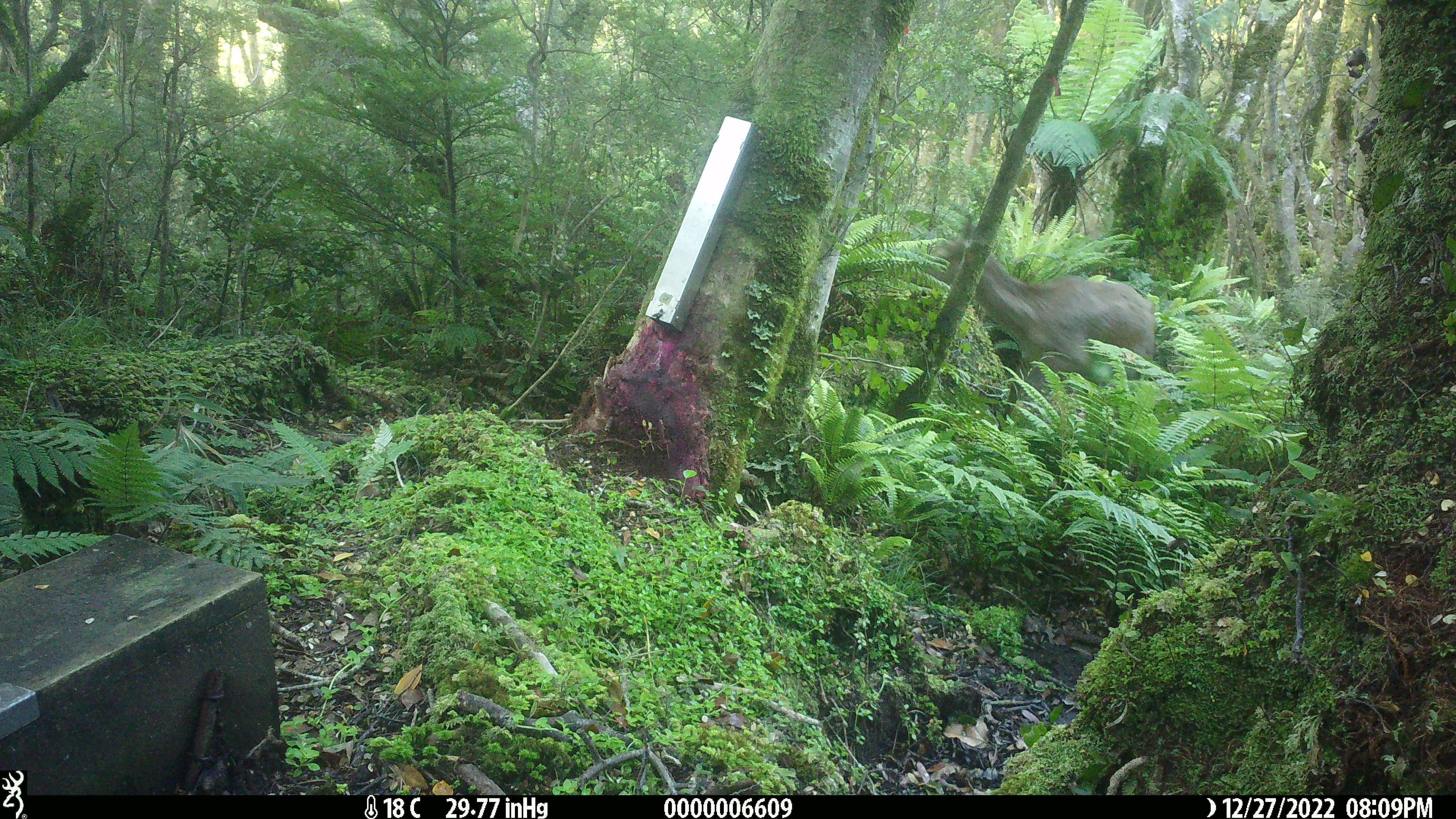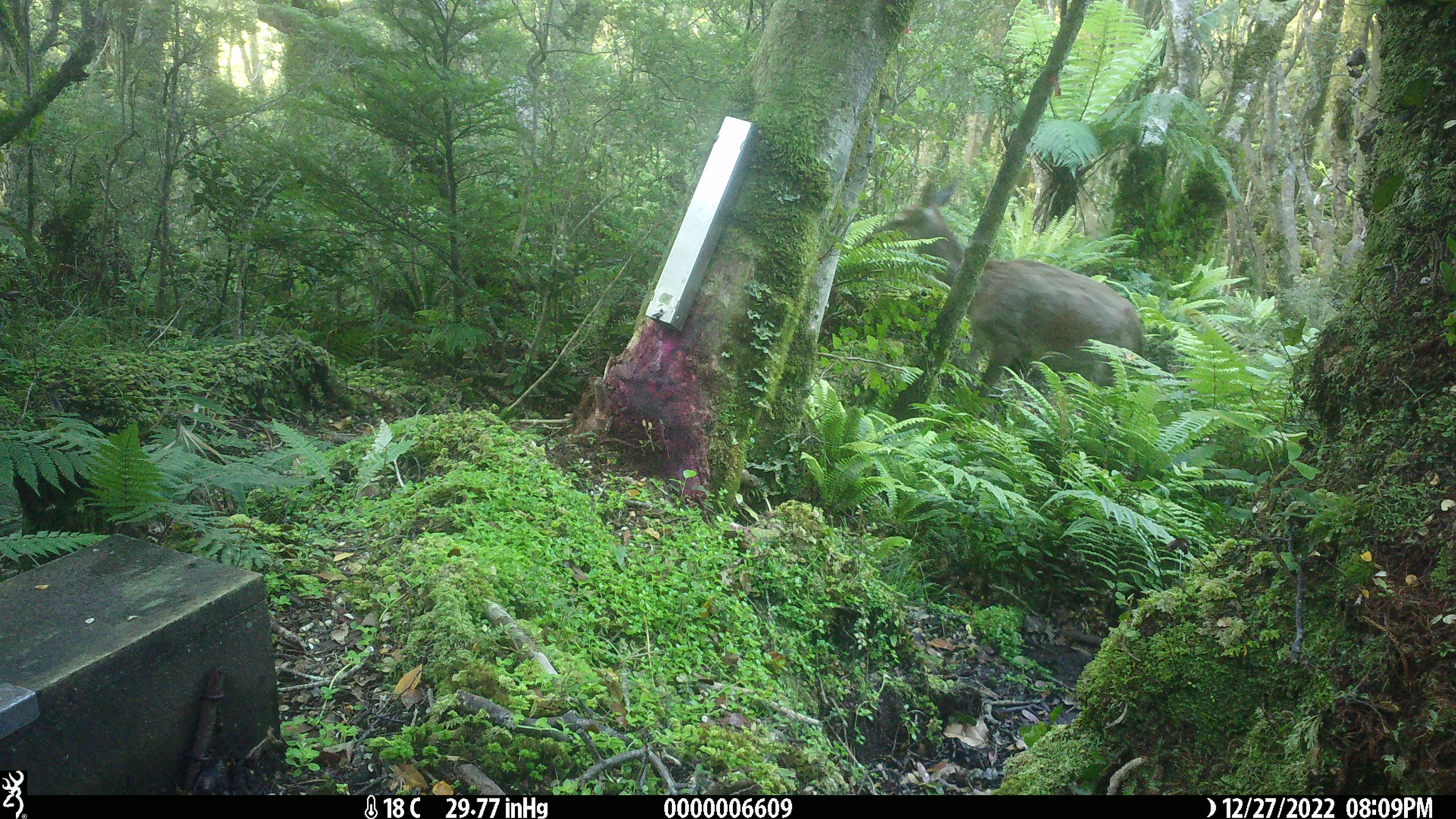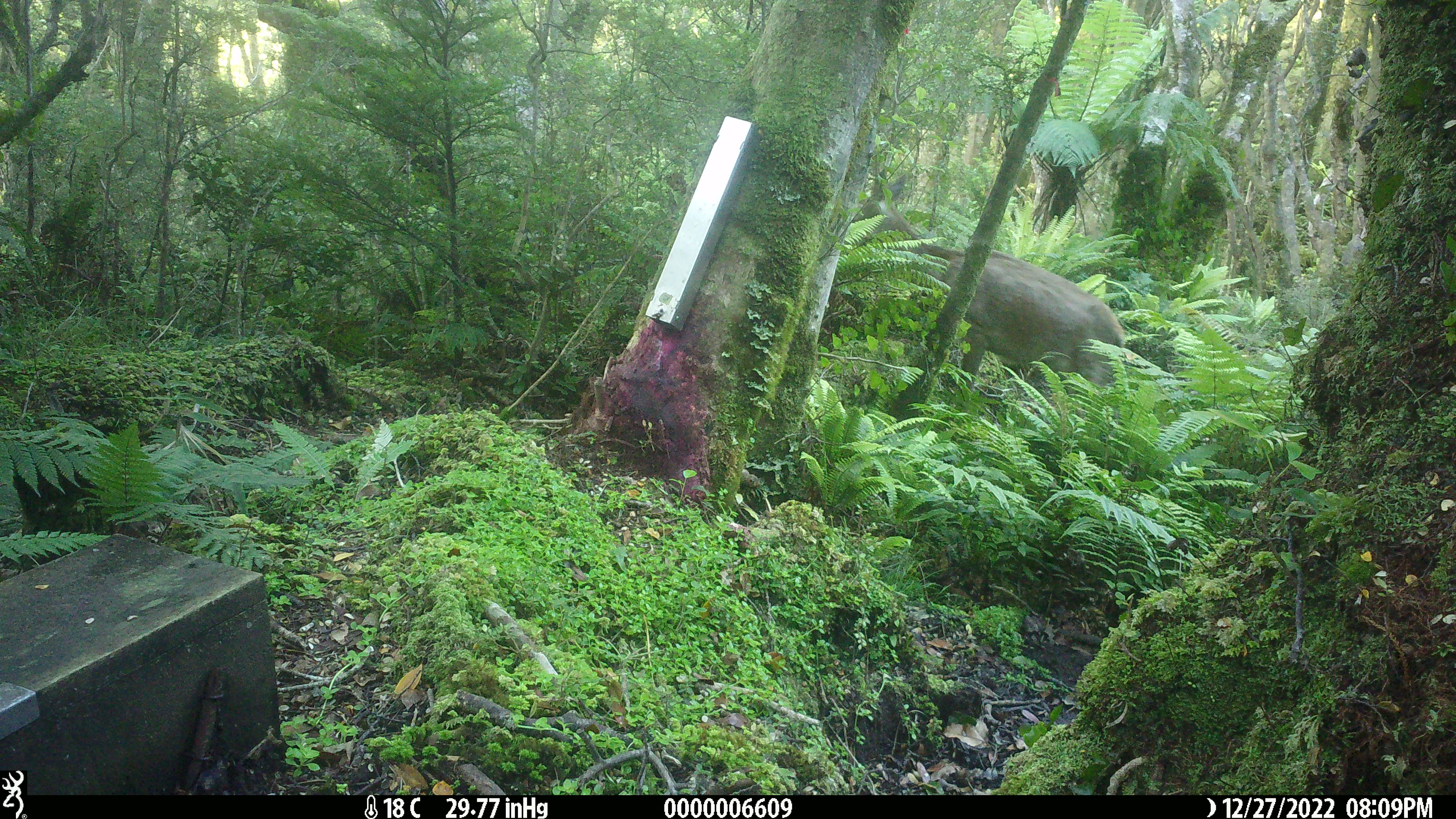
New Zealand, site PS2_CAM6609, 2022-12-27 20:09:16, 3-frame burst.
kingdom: Animalia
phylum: Chordata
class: Mammalia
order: Artiodactyla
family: Cervidae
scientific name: Cervidae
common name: deer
Deer (Cervidae).